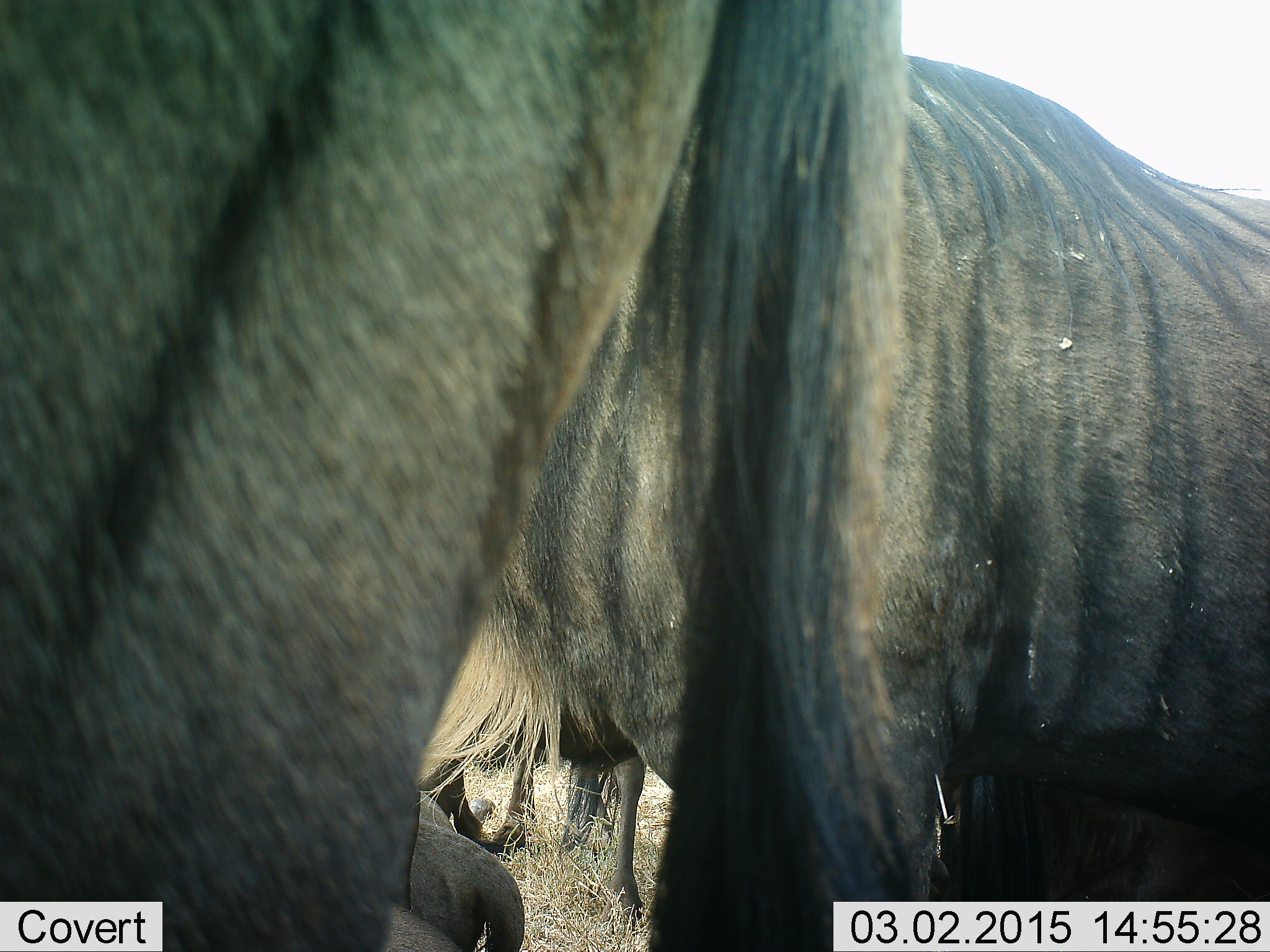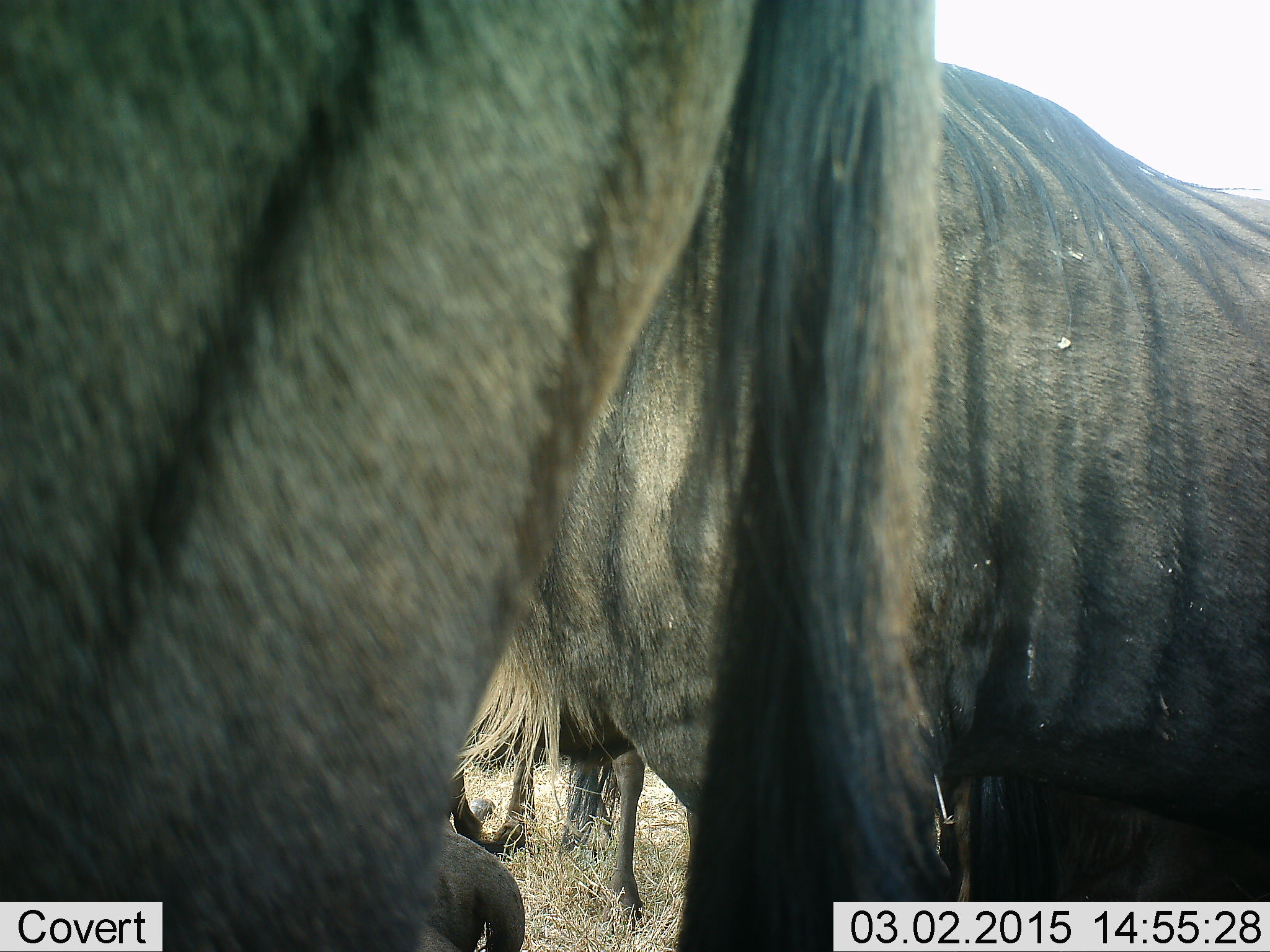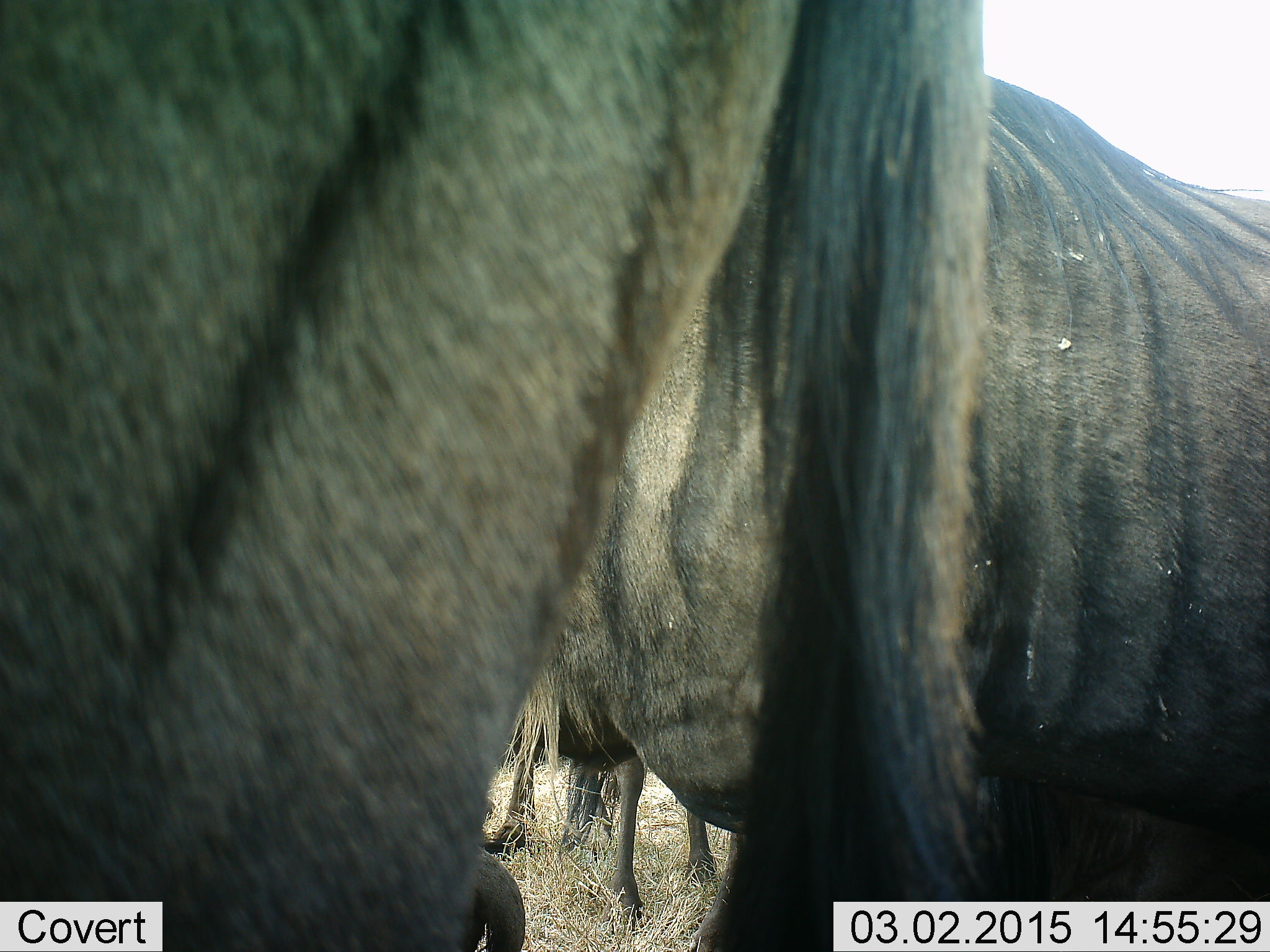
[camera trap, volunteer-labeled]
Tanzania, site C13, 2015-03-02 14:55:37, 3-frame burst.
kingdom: Animalia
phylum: Chordata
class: Mammalia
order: Artiodactyla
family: Bovidae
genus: Connochaetes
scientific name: Connochaetes taurinus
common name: blue wildebeest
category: wildebeest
Wildebeest (blue wildebeest) (Connochaetes taurinus), count 3. Behavior (volunteer vote fractions): standing 100%, resting 10%, moving 0%, interacting 0%. Young present (vote fraction): 0%. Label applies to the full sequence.